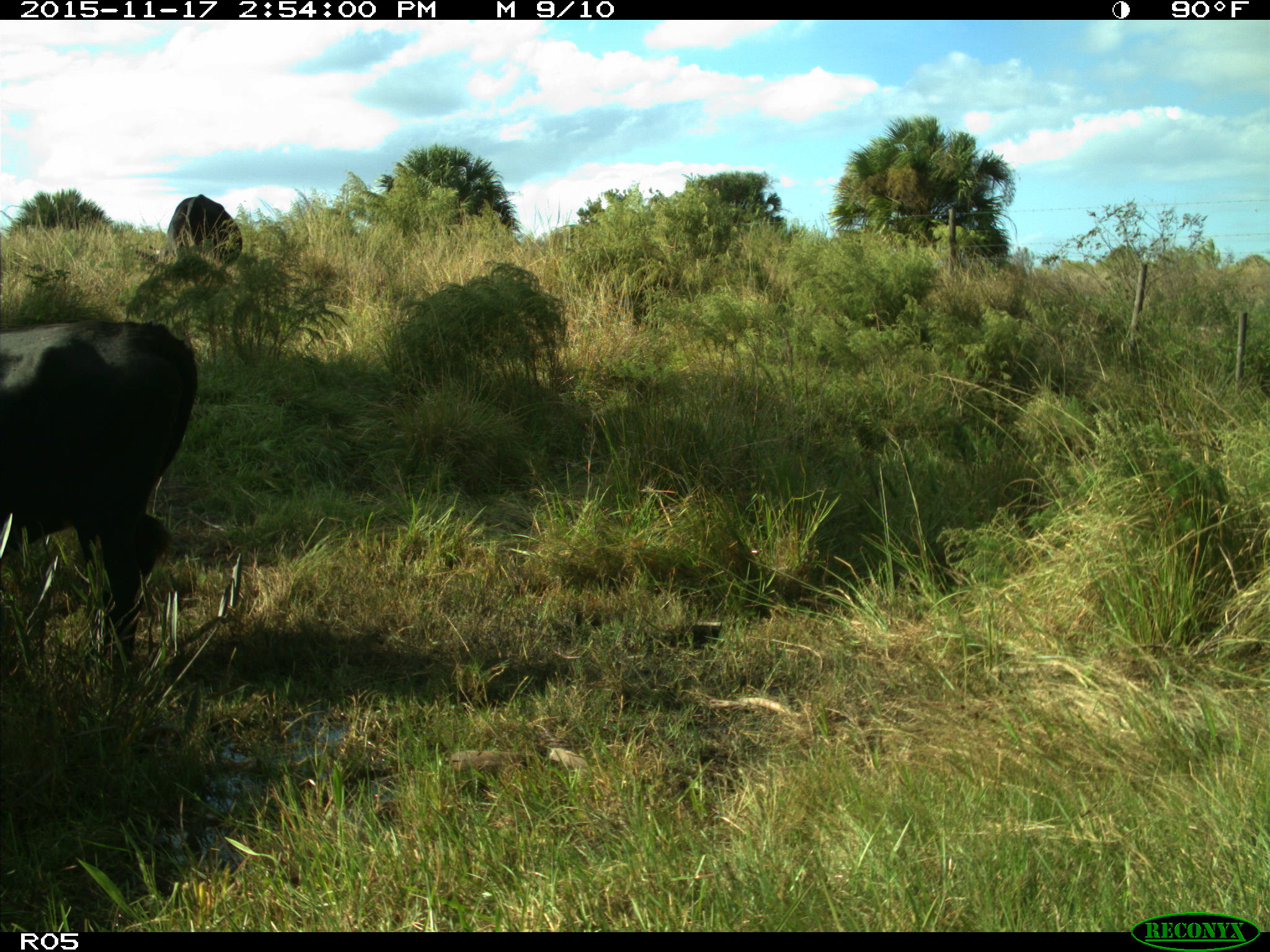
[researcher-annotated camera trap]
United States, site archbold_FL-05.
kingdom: Animalia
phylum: Chordata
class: Mammalia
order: Artiodactyla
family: Bovidae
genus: Bos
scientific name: Bos taurus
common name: domestic cow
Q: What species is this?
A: Bos taurus (domestic cow).